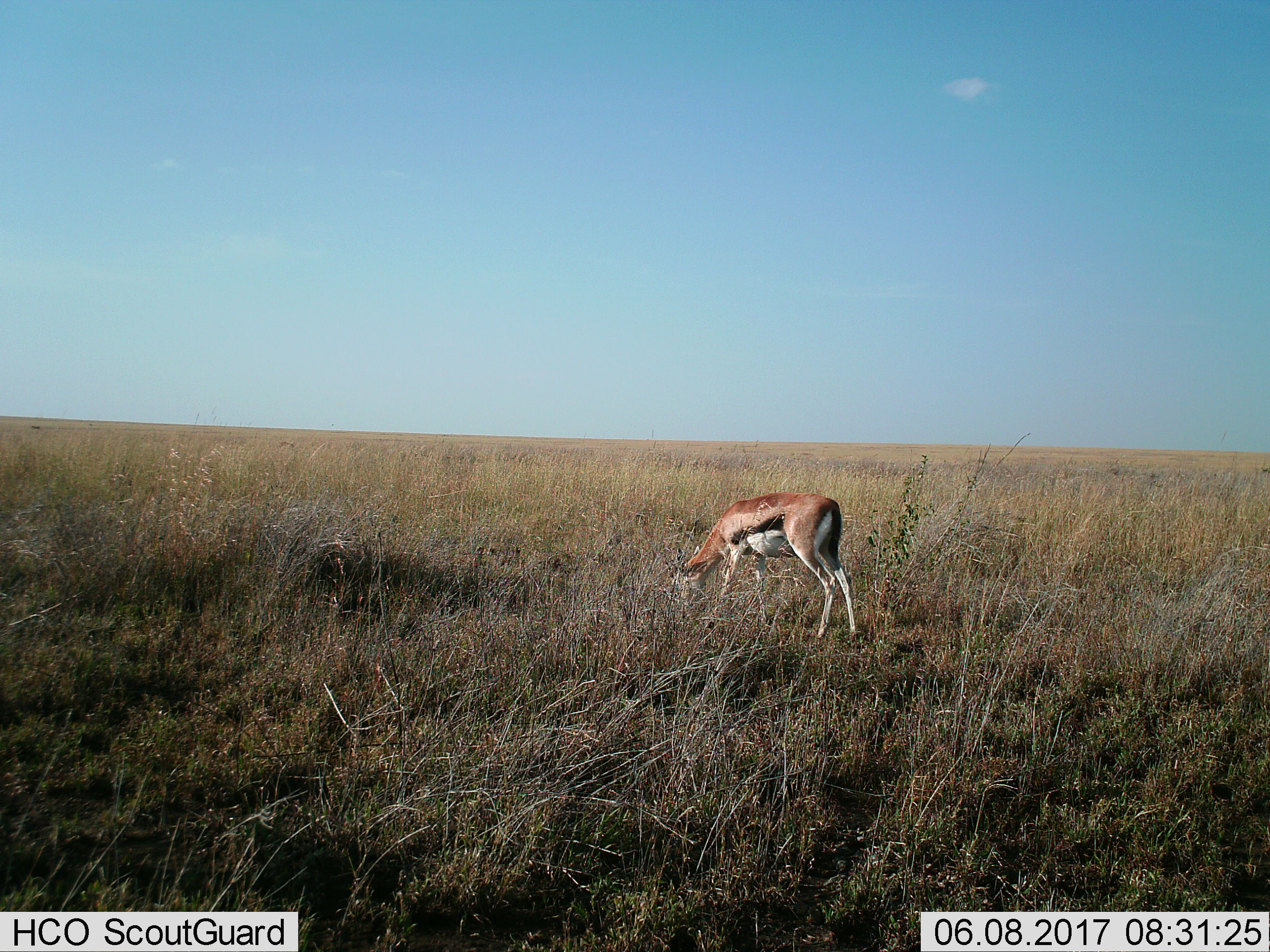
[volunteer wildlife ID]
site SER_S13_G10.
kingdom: Animalia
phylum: Chordata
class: Mammalia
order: Artiodactyla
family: Bovidae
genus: Eudorcas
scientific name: Eudorcas thomsonii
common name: thomson's gazelle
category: gazellethomsons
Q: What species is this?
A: Gazellethomsons (thomson's gazelle) (Eudorcas thomsonii).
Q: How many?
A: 1.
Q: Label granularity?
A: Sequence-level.